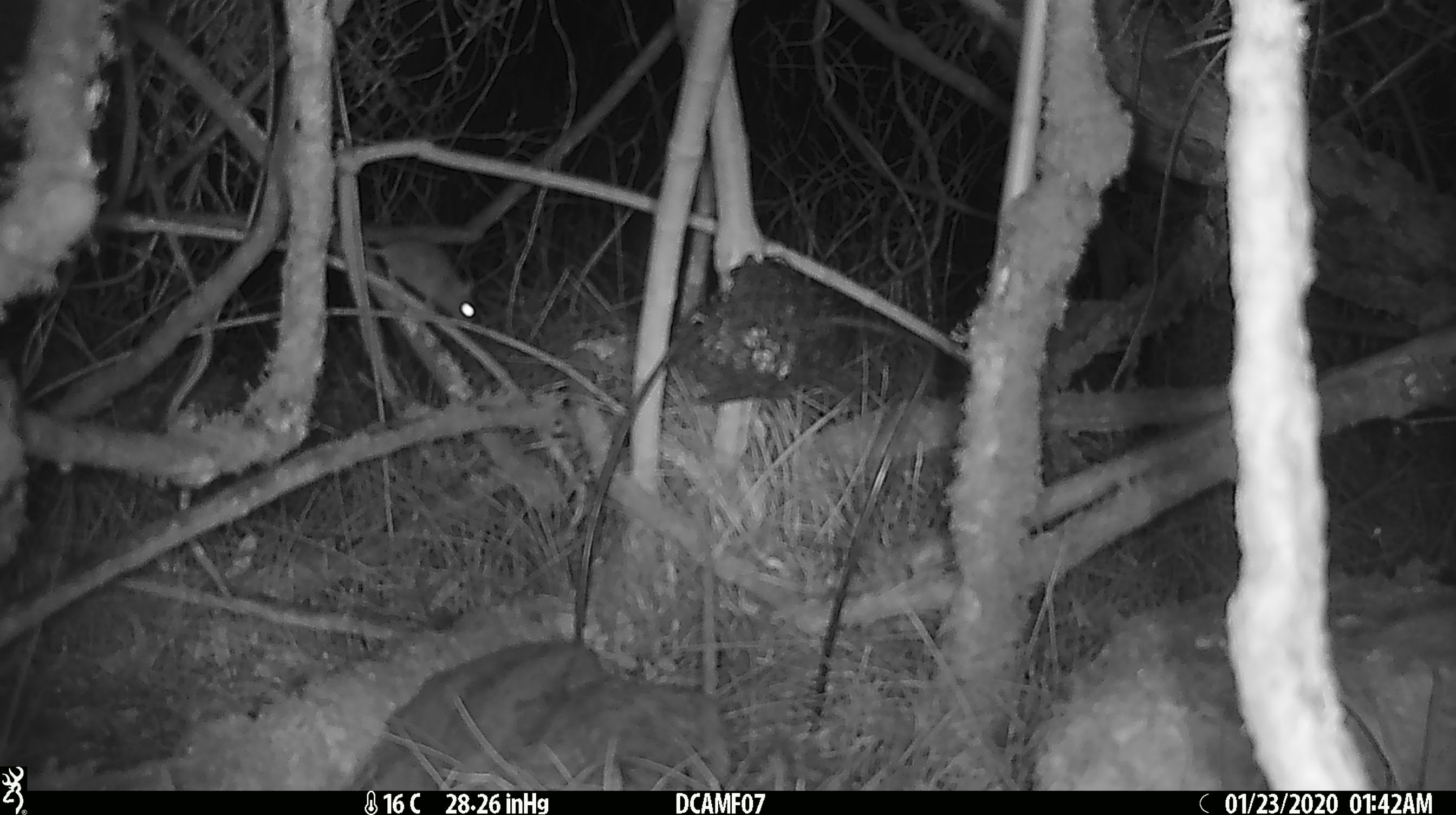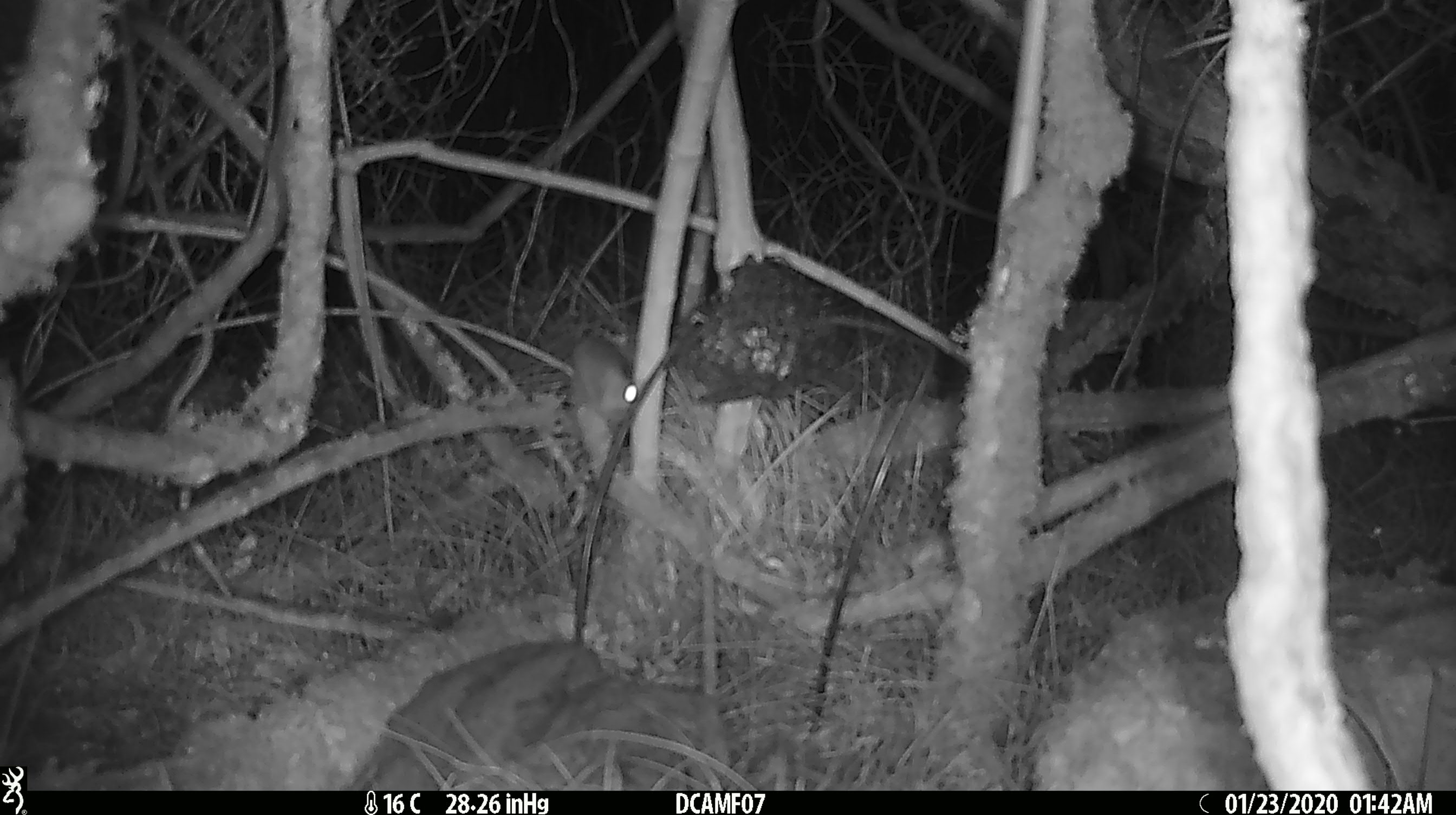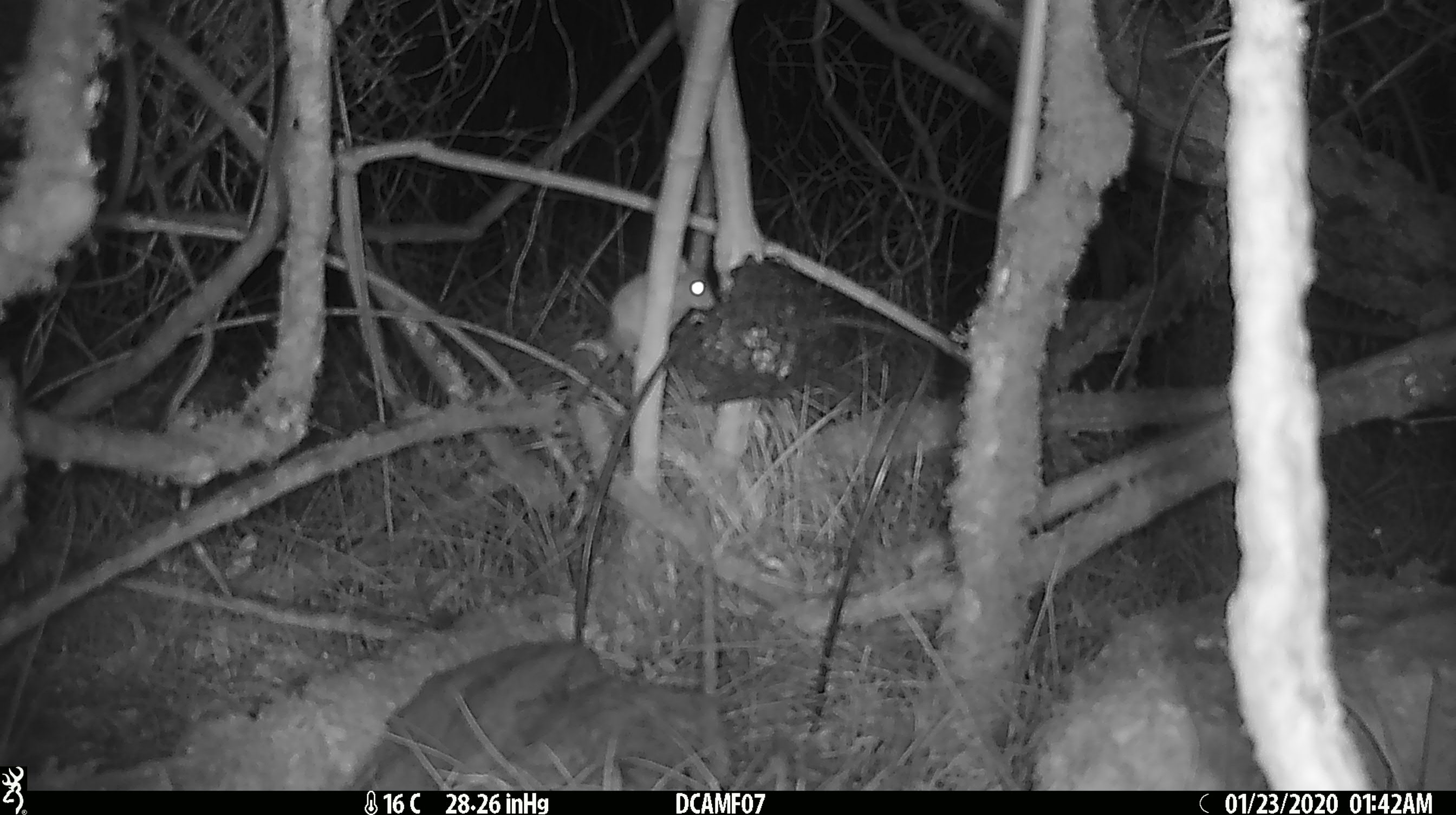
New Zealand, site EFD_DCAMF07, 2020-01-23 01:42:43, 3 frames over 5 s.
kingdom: Animalia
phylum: Chordata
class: Mammalia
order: Rodentia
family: Muridae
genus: Mus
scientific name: Mus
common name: mouse